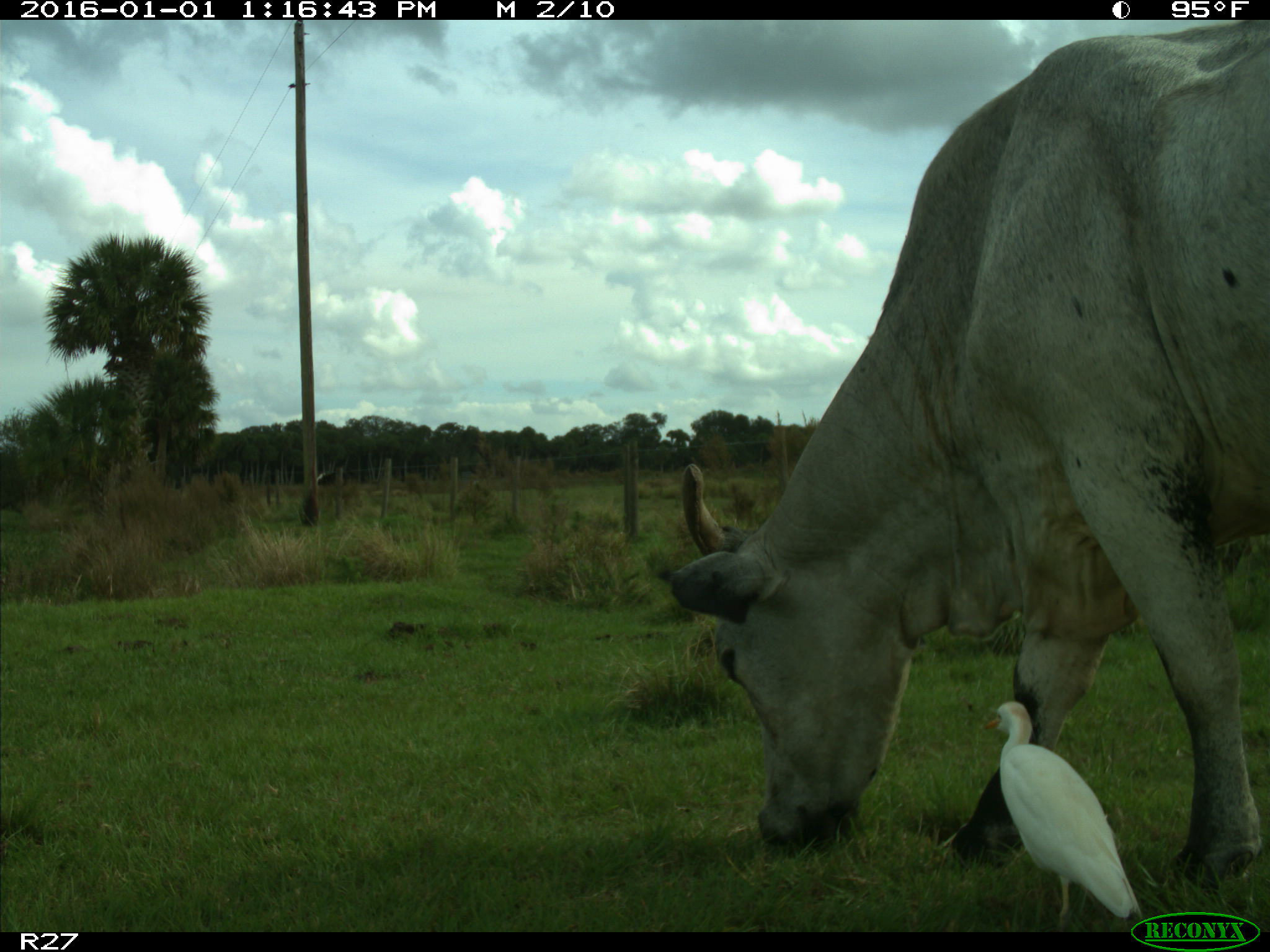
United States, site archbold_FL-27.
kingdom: Animalia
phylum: Chordata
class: Mammalia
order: Artiodactyla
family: Bovidae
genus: Bos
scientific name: Bos taurus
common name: domestic cow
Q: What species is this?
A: Bos taurus (domestic cow).